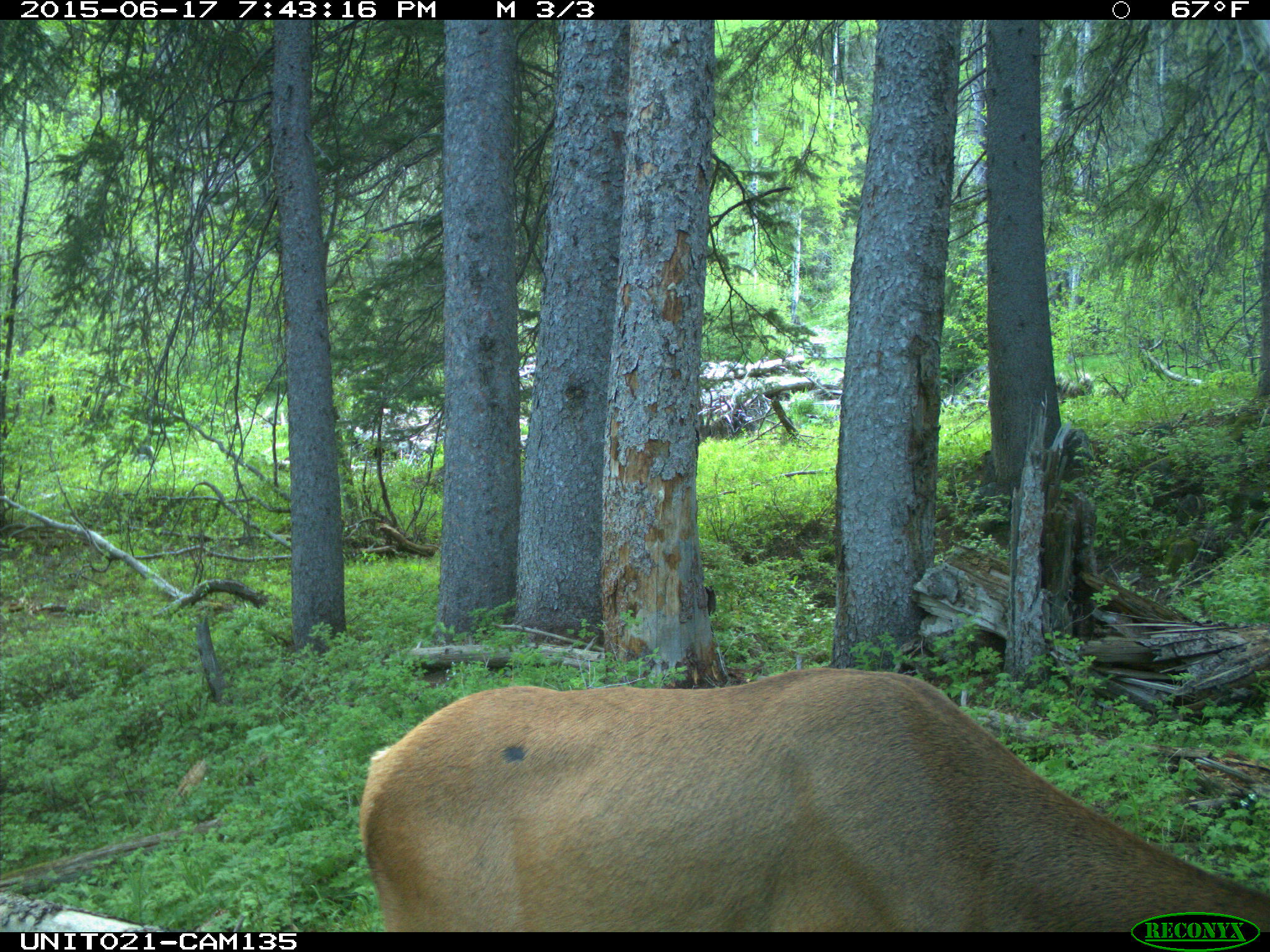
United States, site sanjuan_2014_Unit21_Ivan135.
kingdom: Animalia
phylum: Chordata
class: Mammalia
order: Artiodactyla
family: Cervidae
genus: Cervus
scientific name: Cervus elaphus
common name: red deer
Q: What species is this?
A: Cervus elaphus (red deer).